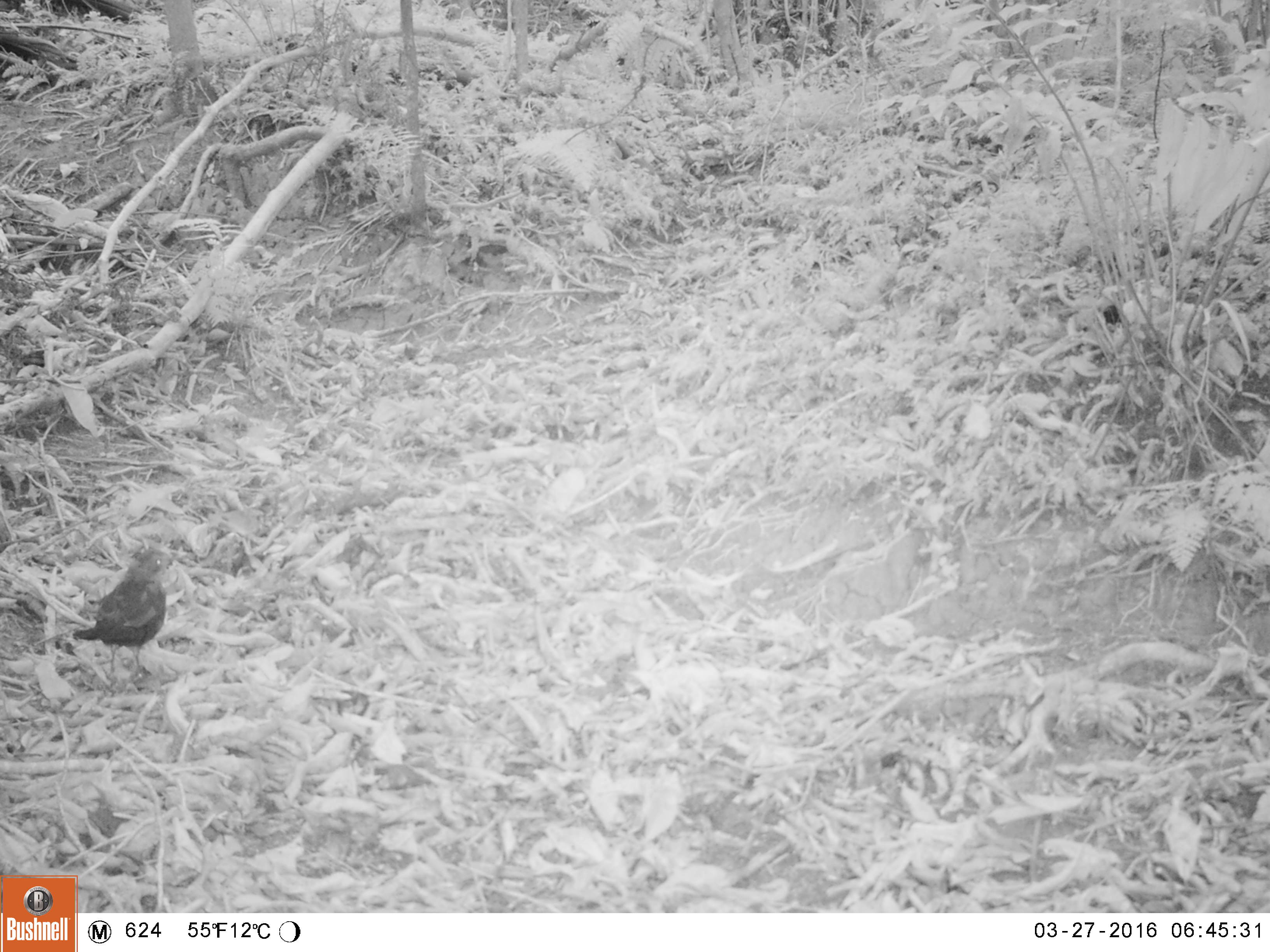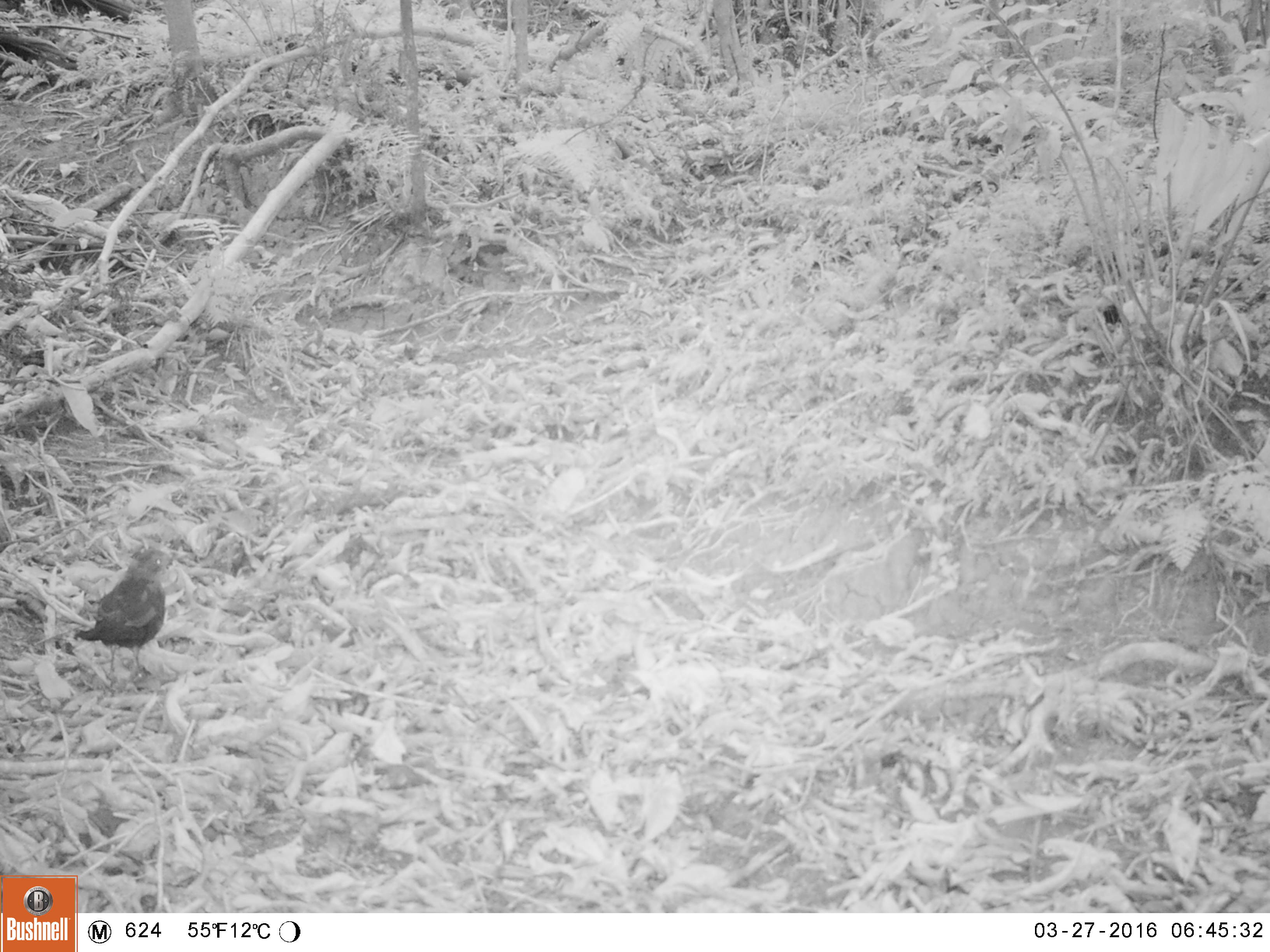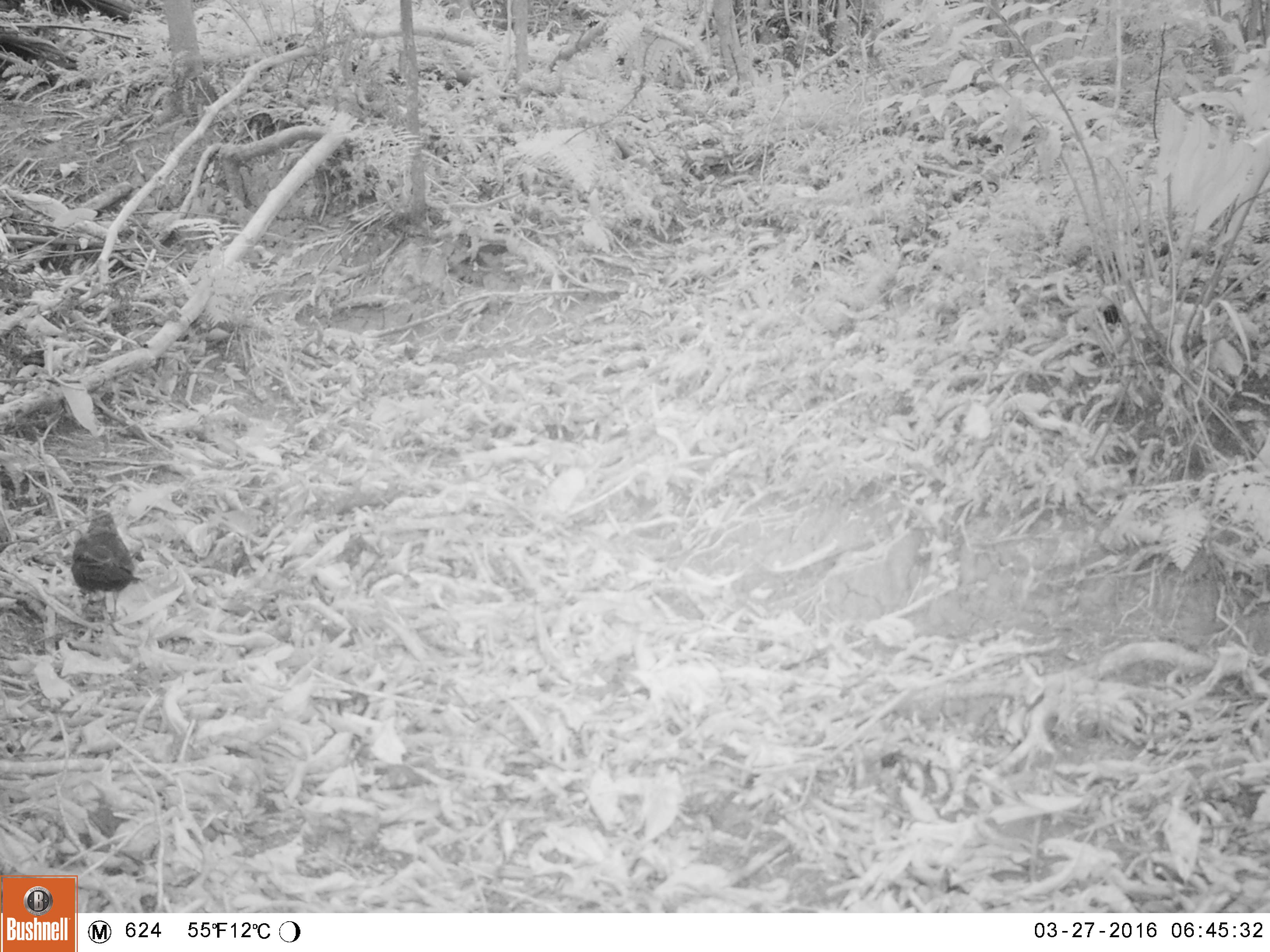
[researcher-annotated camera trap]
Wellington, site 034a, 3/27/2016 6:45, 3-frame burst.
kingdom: Animalia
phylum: Chordata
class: Aves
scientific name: Aves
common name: bird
Bird (Aves).